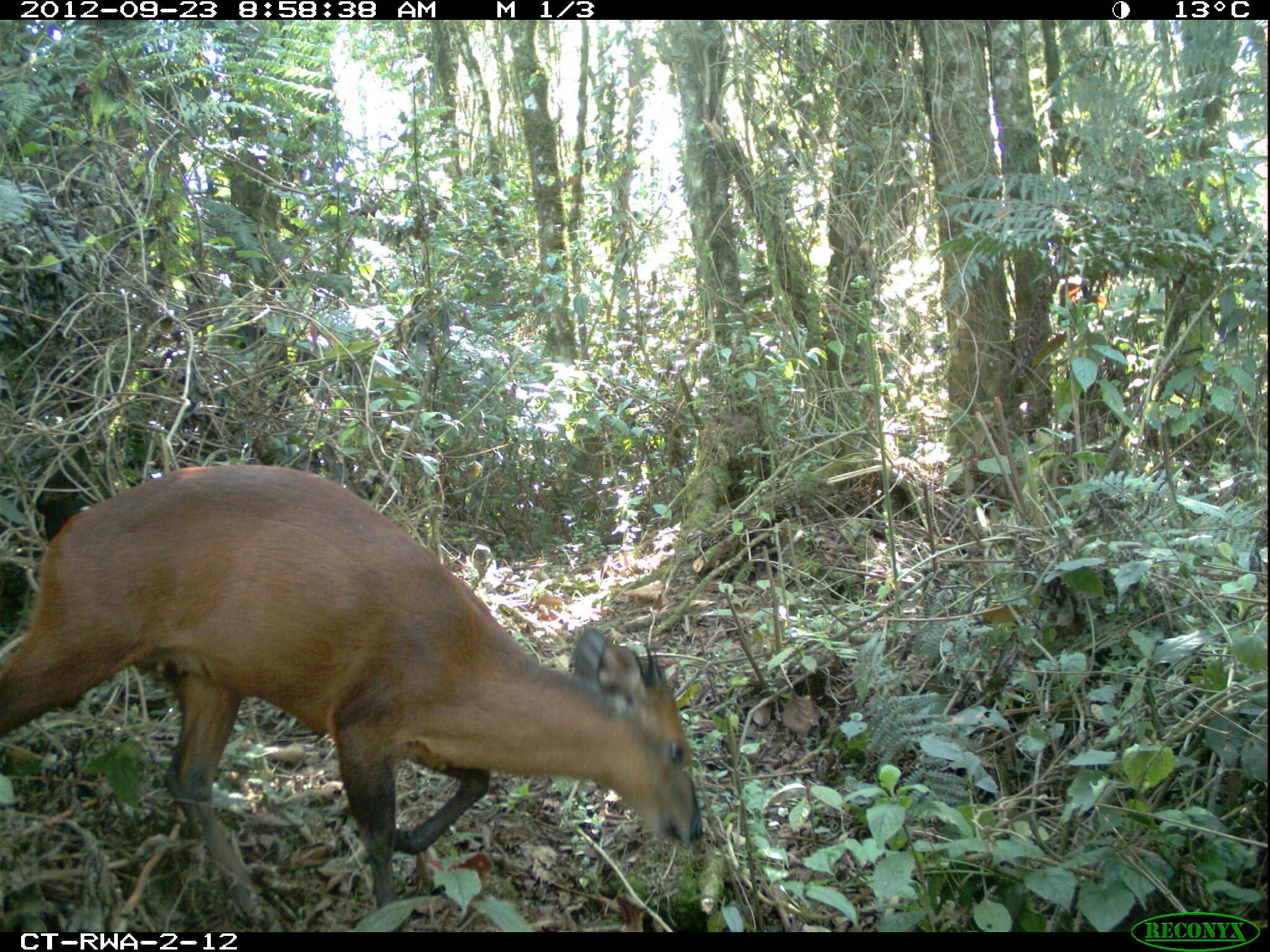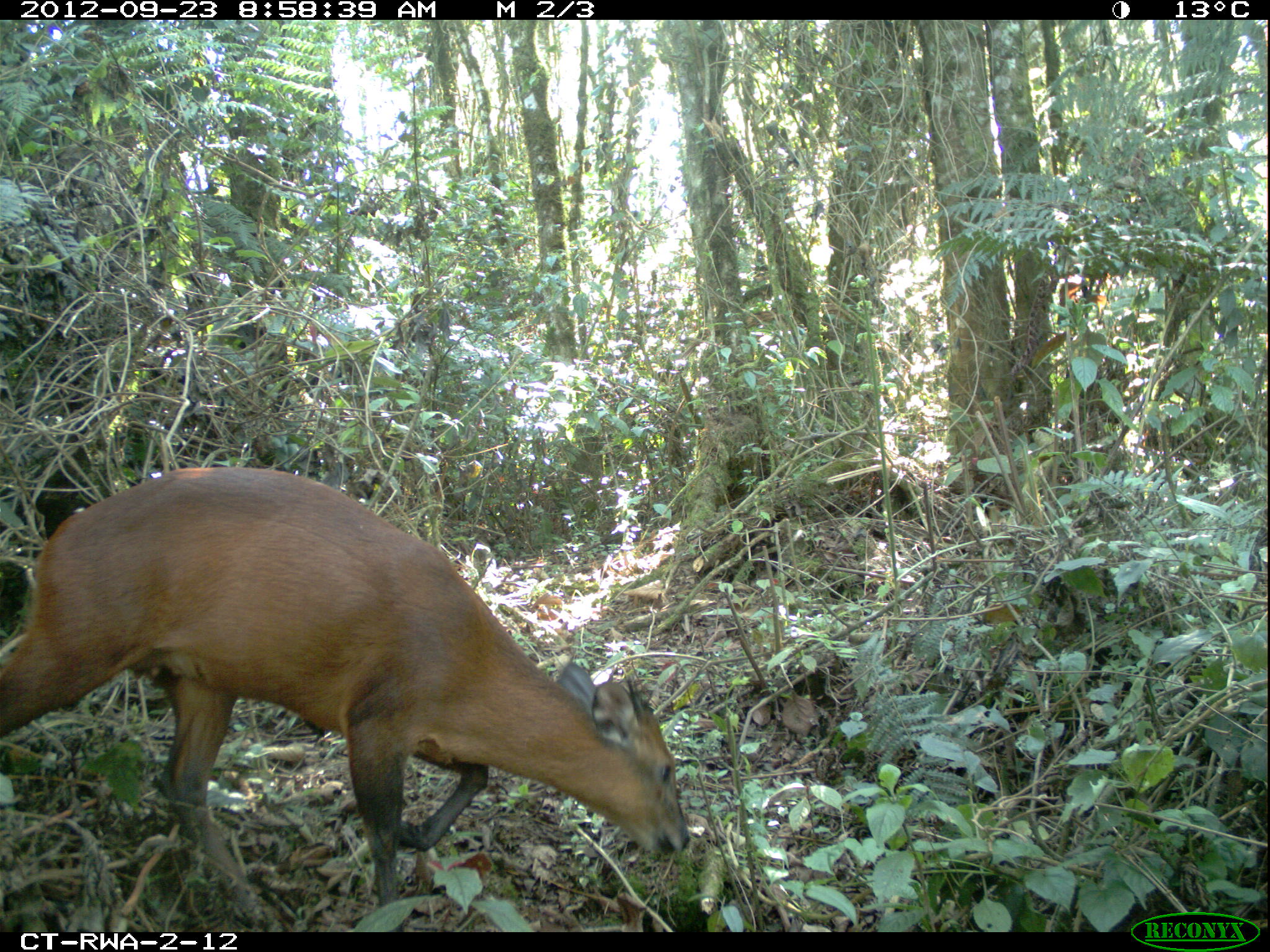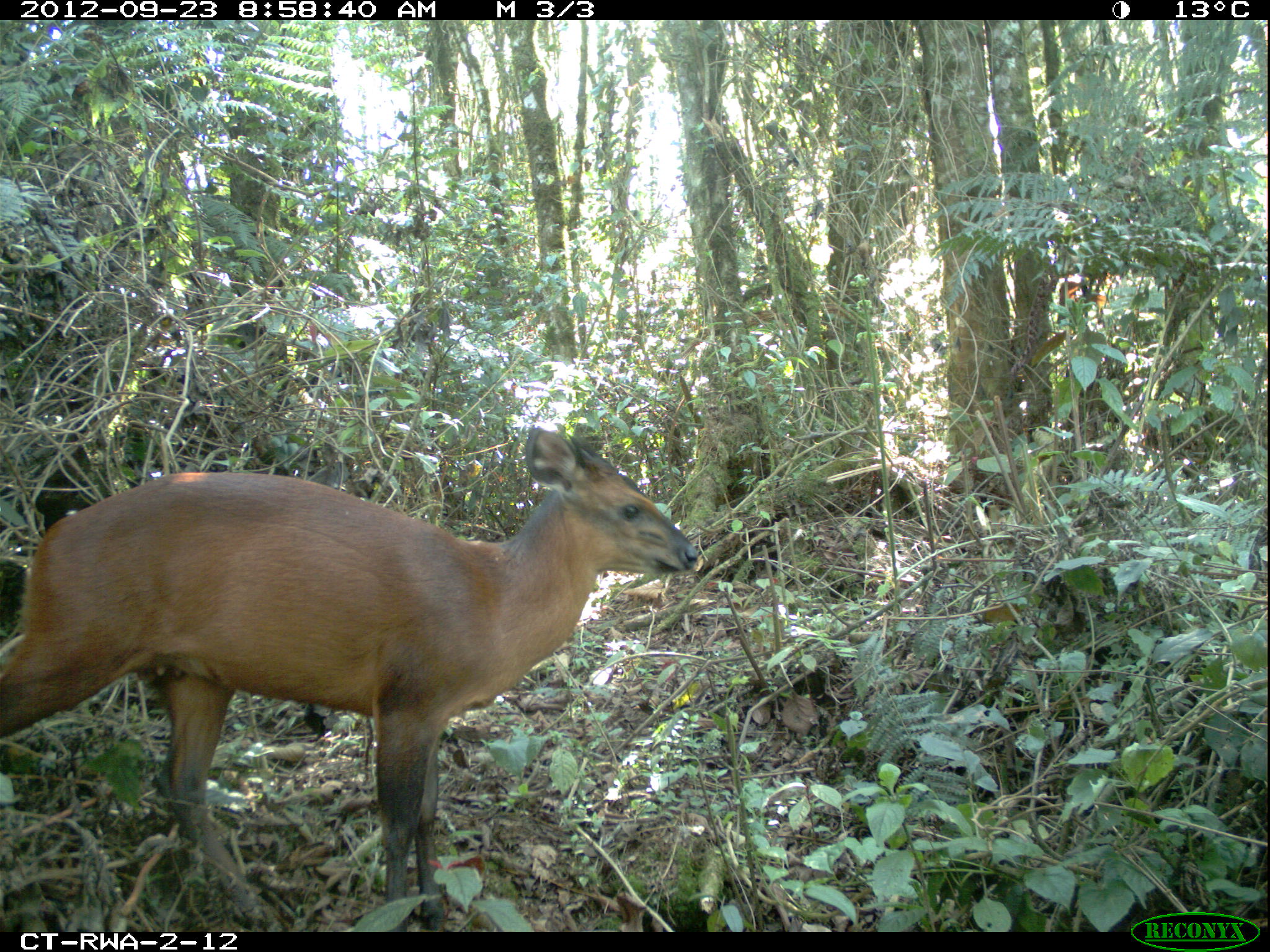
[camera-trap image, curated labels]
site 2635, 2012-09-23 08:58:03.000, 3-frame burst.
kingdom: Animalia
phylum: Chordata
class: Mammalia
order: Artiodactyla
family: Bovidae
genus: Cephalophus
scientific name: Cephalophus nigrifrons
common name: black-fronted duiker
Cephalophus nigrifrons (black-fronted duiker), count 2.